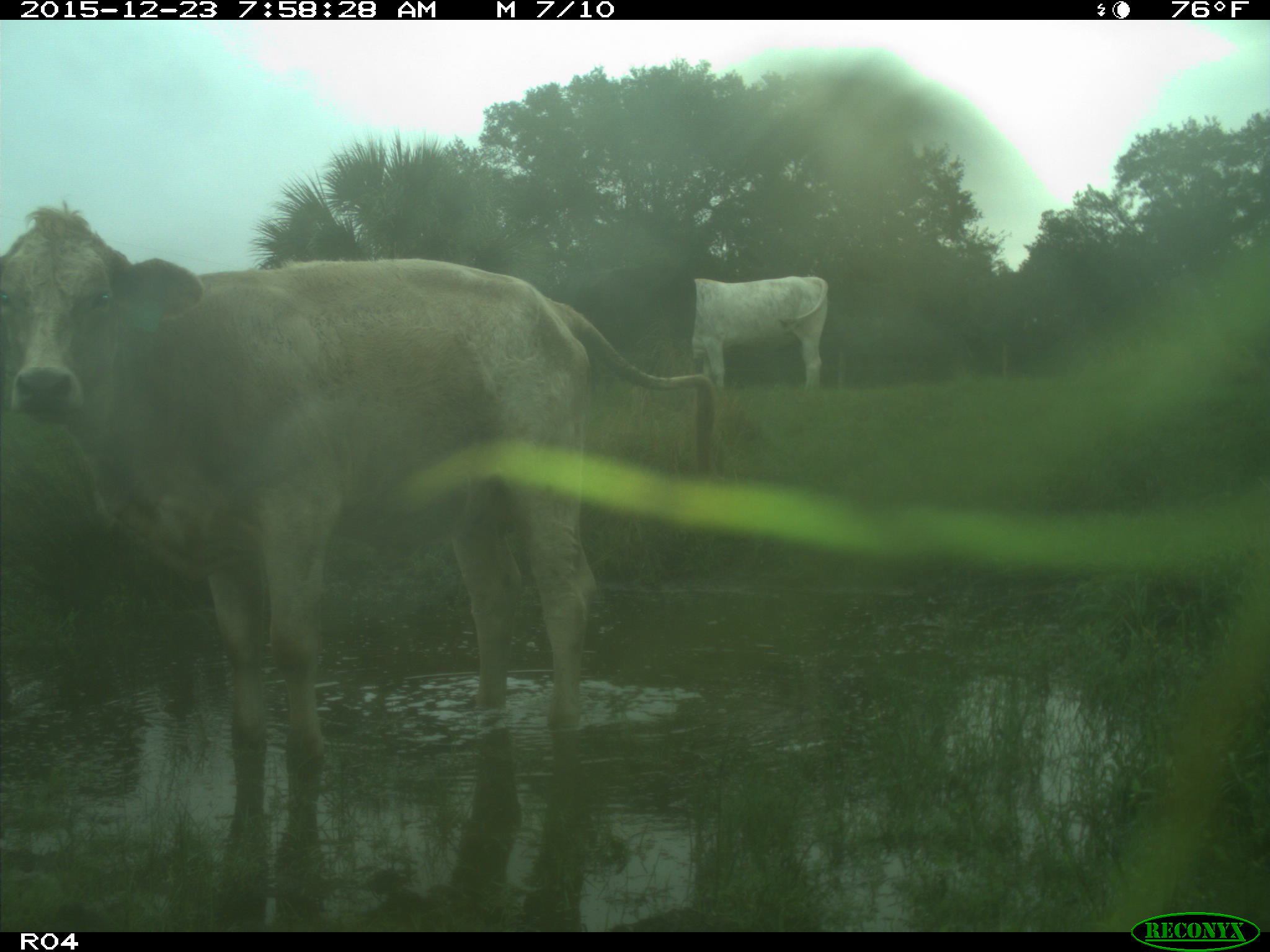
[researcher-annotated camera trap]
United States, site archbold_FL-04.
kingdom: Animalia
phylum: Chordata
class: Mammalia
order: Artiodactyla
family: Bovidae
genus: Bos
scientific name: Bos taurus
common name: domestic cow